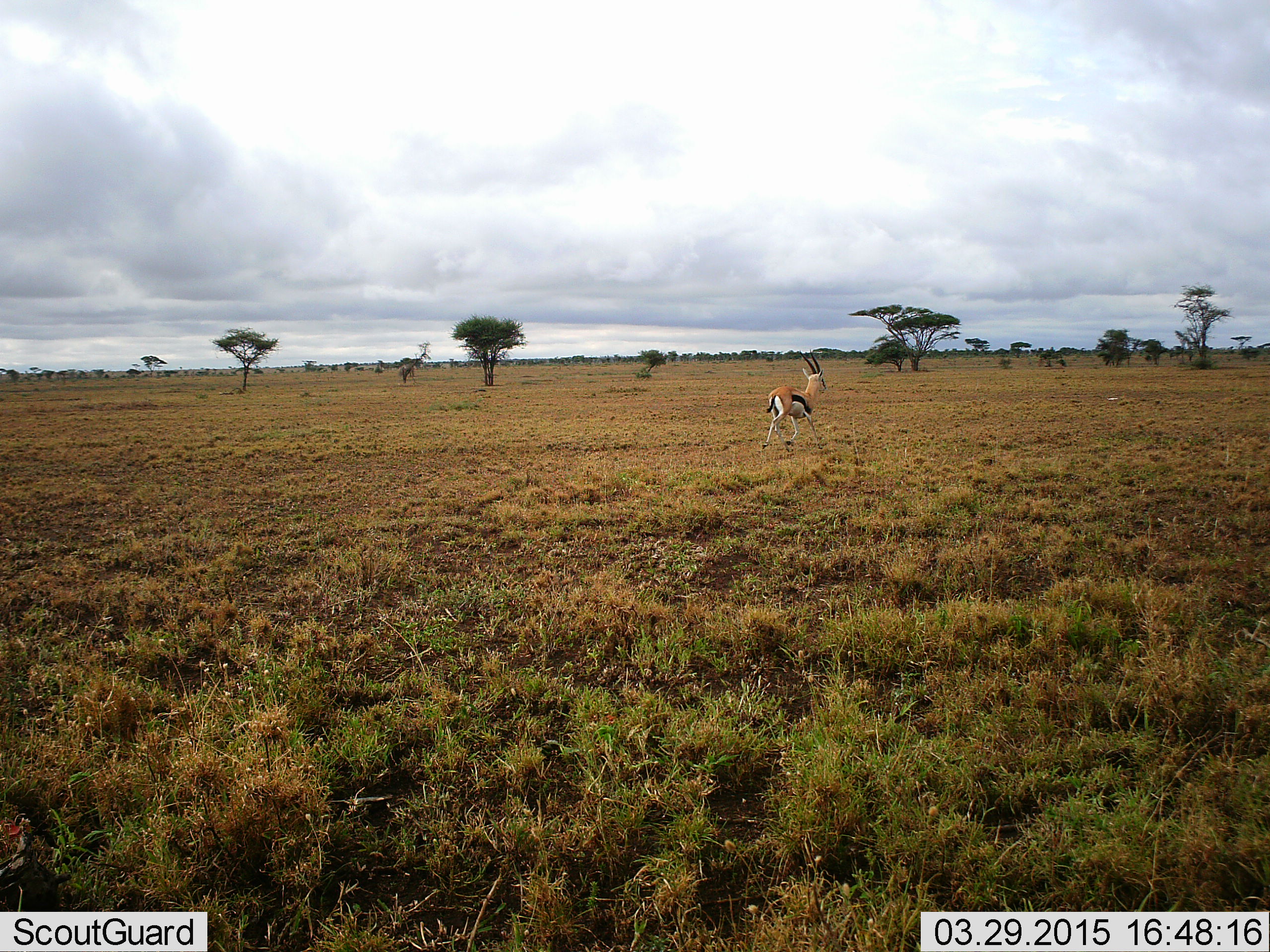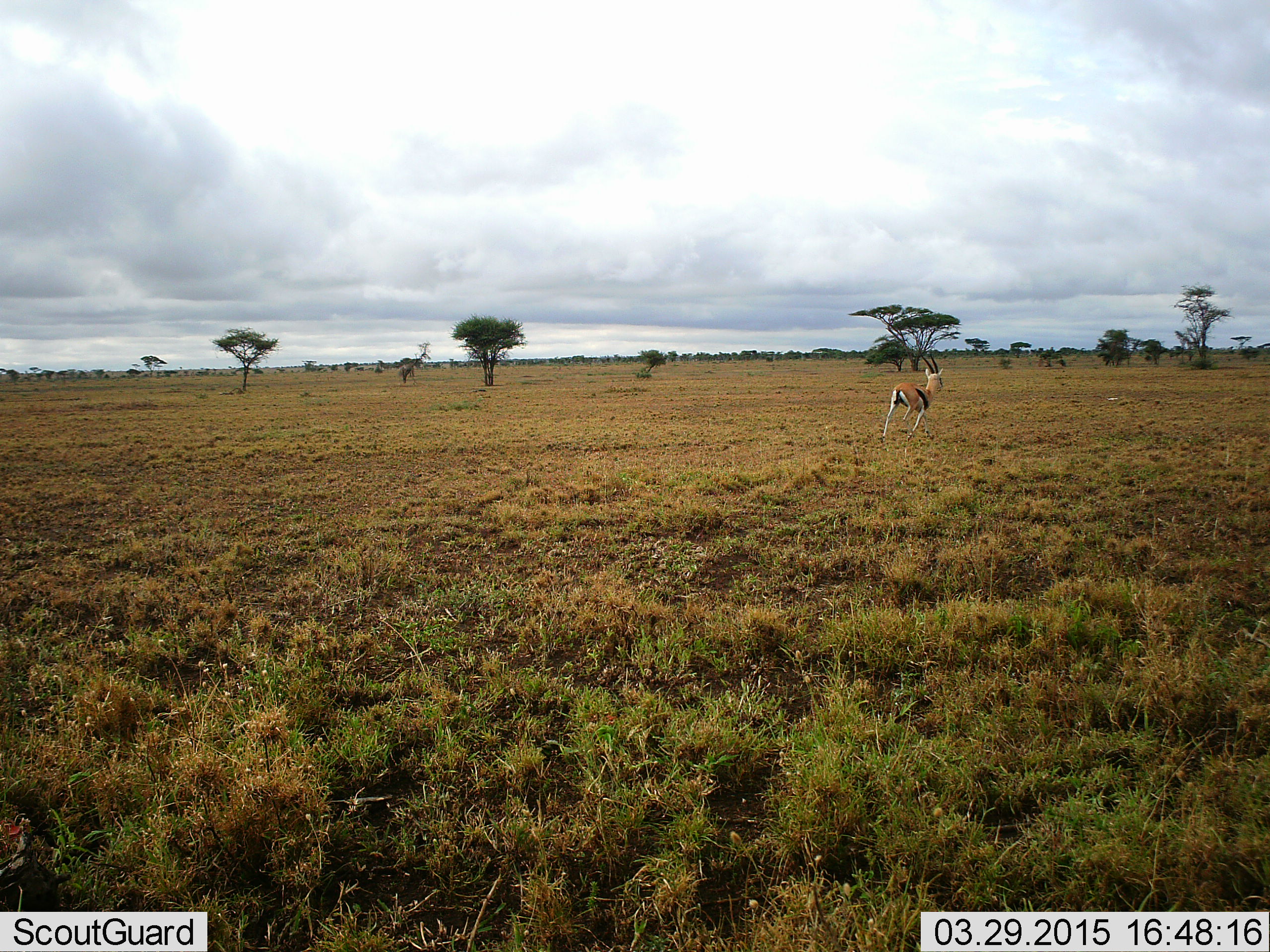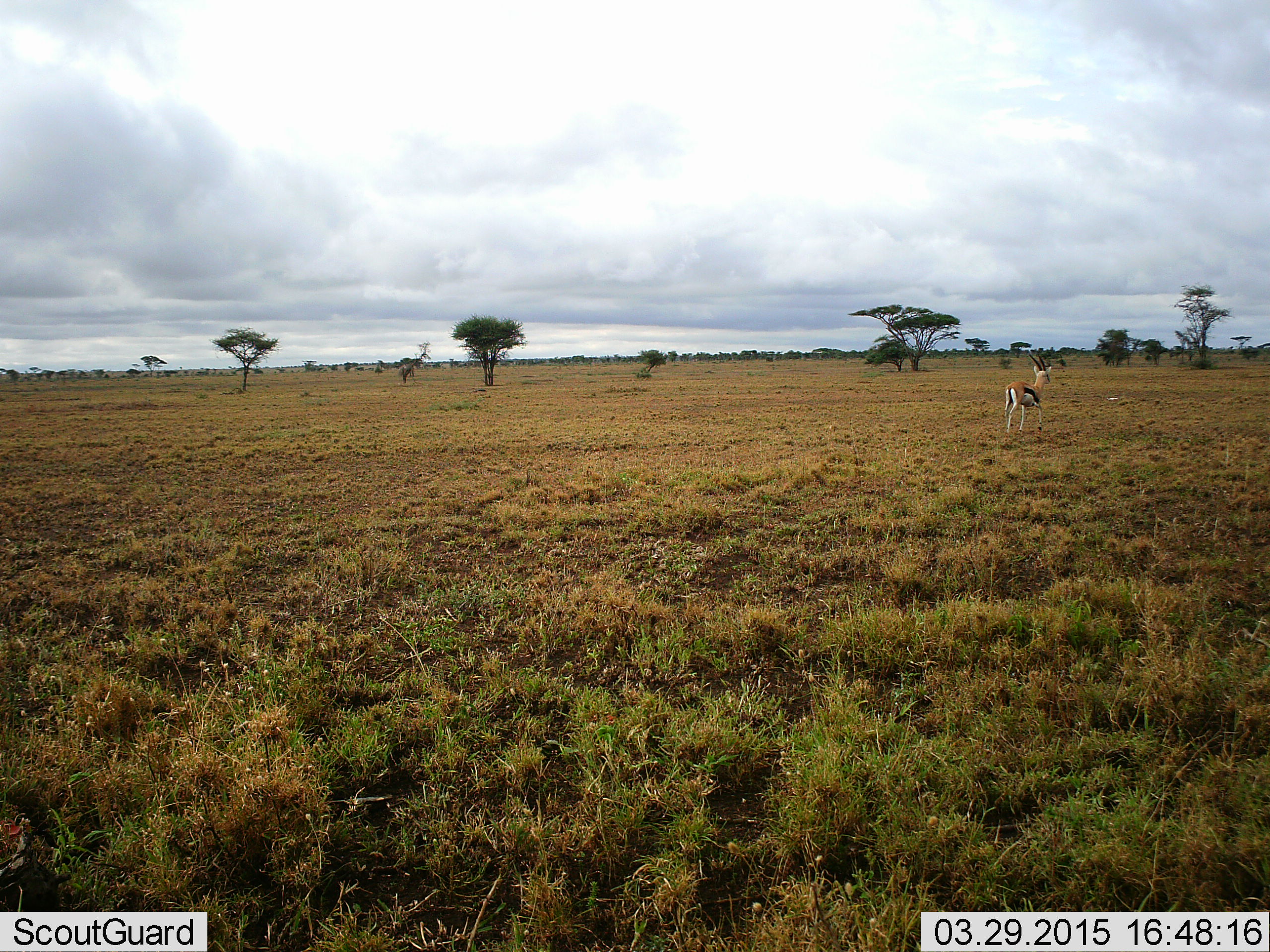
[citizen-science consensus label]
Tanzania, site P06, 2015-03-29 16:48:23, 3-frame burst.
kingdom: Animalia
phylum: Chordata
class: Mammalia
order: Artiodactyla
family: Bovidae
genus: Eudorcas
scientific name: Eudorcas thomsonii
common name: thomson's gazelle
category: gazellethomsons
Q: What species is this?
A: Gazellethomsons (thomson's gazelle) (Eudorcas thomsonii).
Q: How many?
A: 1.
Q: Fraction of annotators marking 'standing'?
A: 0%.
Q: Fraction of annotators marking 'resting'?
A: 0%.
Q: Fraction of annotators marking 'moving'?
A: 100%.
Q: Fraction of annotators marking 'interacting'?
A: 0%.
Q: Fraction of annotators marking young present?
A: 0%.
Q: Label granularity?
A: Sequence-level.